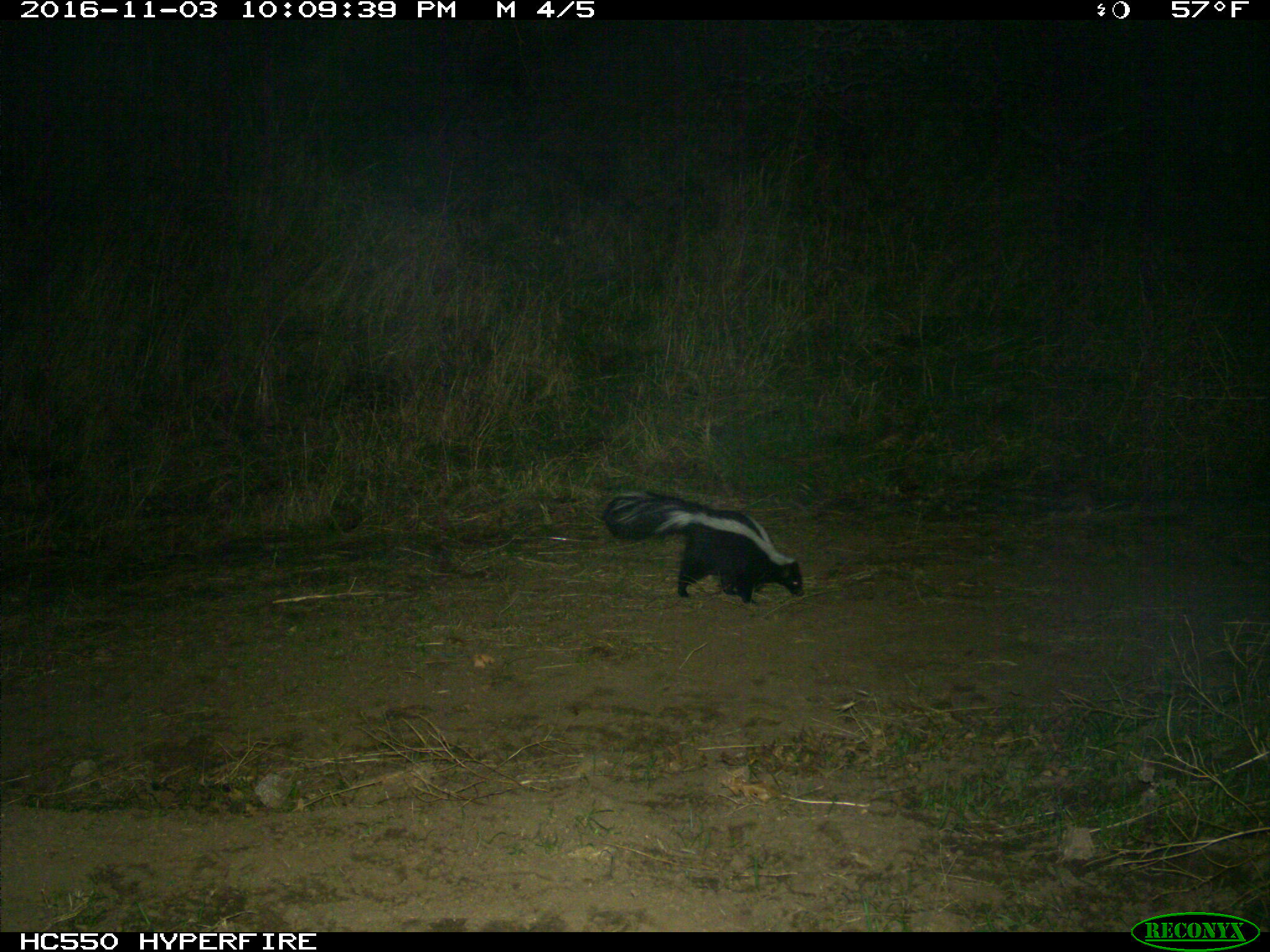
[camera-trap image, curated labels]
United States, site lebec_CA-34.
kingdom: Animalia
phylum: Chordata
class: Mammalia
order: Carnivora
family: Mephitidae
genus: Mephitis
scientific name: Mephitis mephitis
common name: striped skunk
Mephitis mephitis (striped skunk).